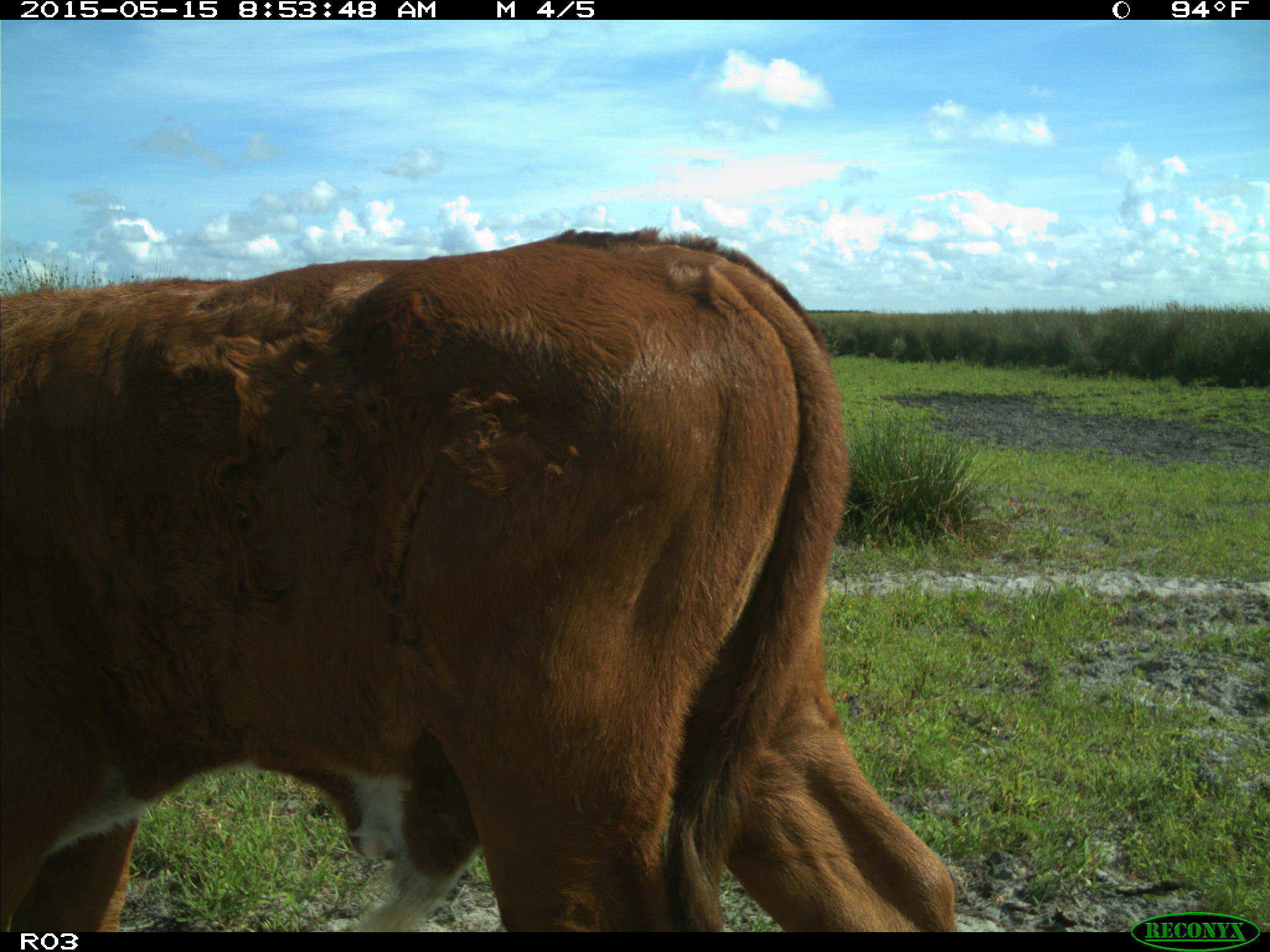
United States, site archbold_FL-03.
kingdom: Animalia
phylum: Chordata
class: Mammalia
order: Artiodactyla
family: Bovidae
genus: Bos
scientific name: Bos taurus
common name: domestic cow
Bos taurus (domestic cow).